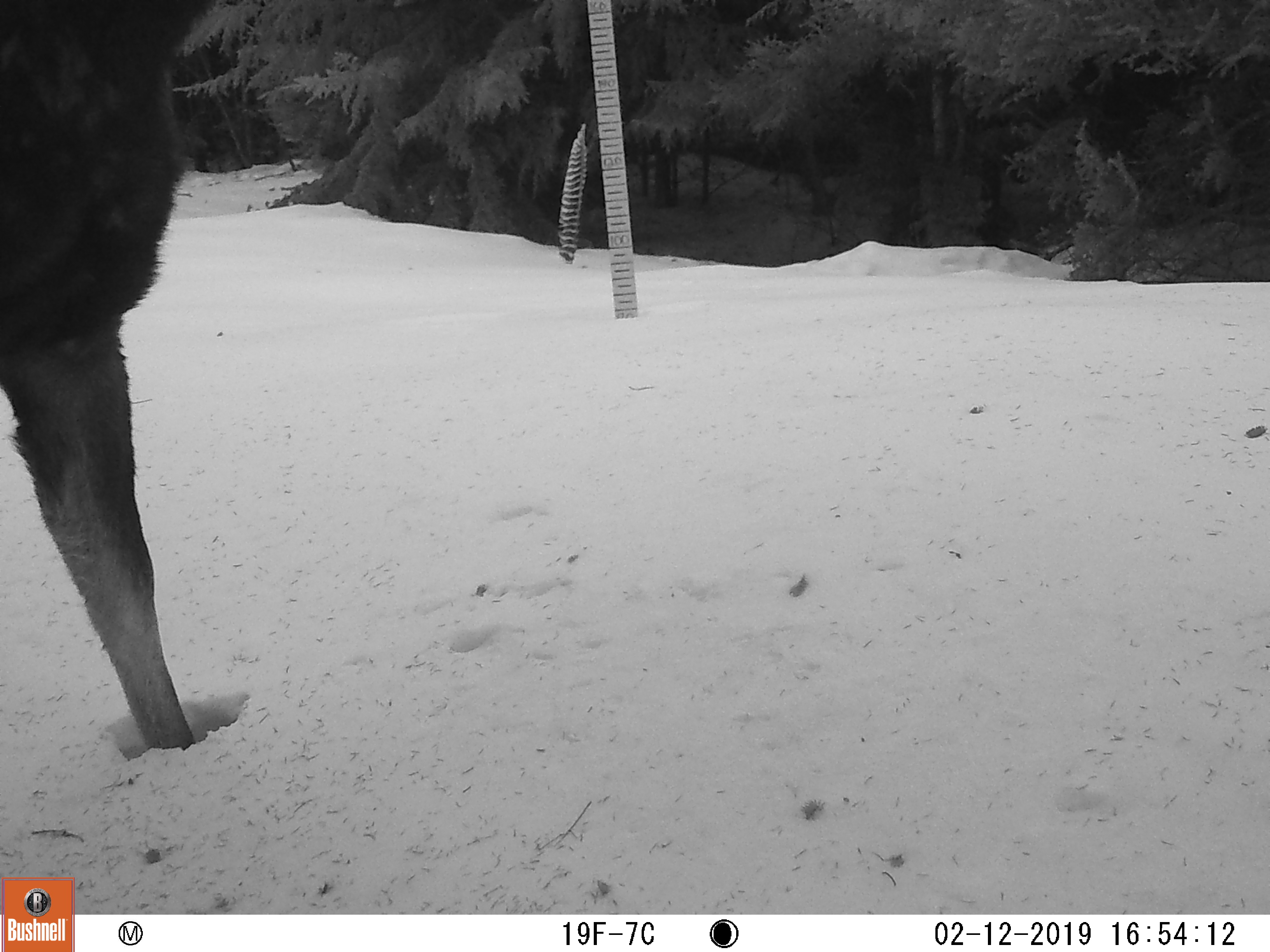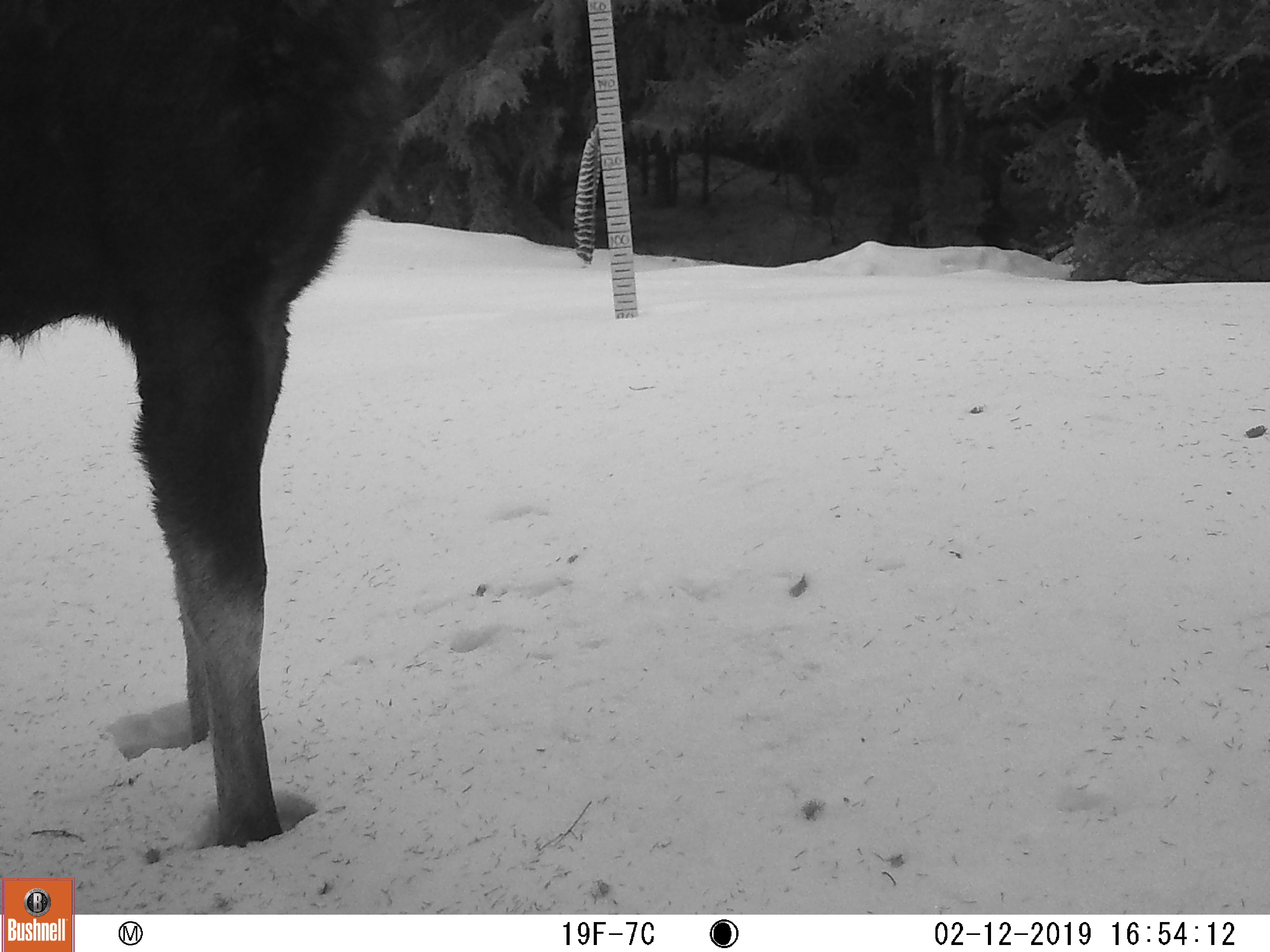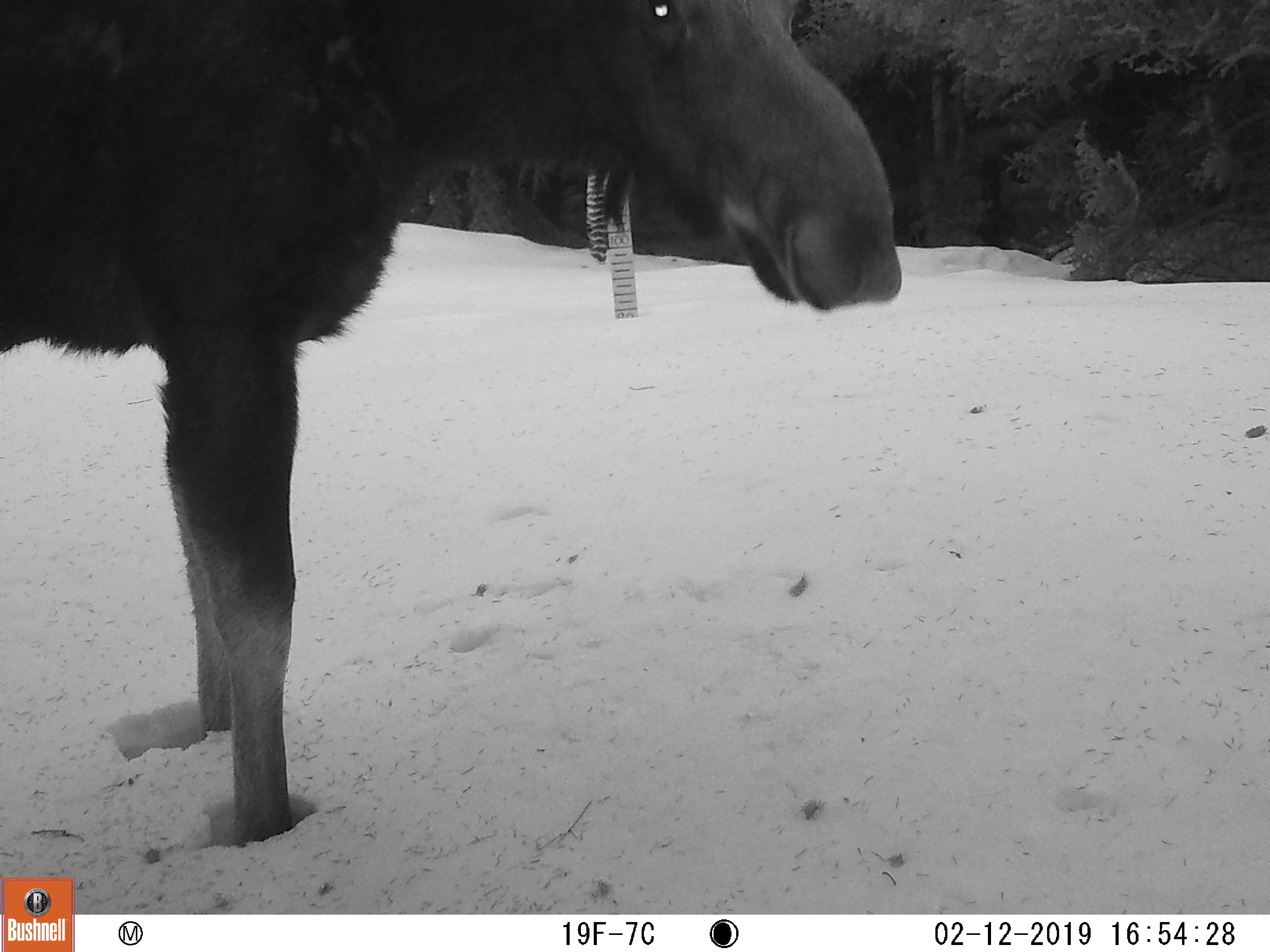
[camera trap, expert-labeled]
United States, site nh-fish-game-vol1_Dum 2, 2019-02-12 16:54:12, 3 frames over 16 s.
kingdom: Animalia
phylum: Chordata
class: Mammalia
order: Artiodactyla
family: Cervidae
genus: Alces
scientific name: Alces alces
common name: moose